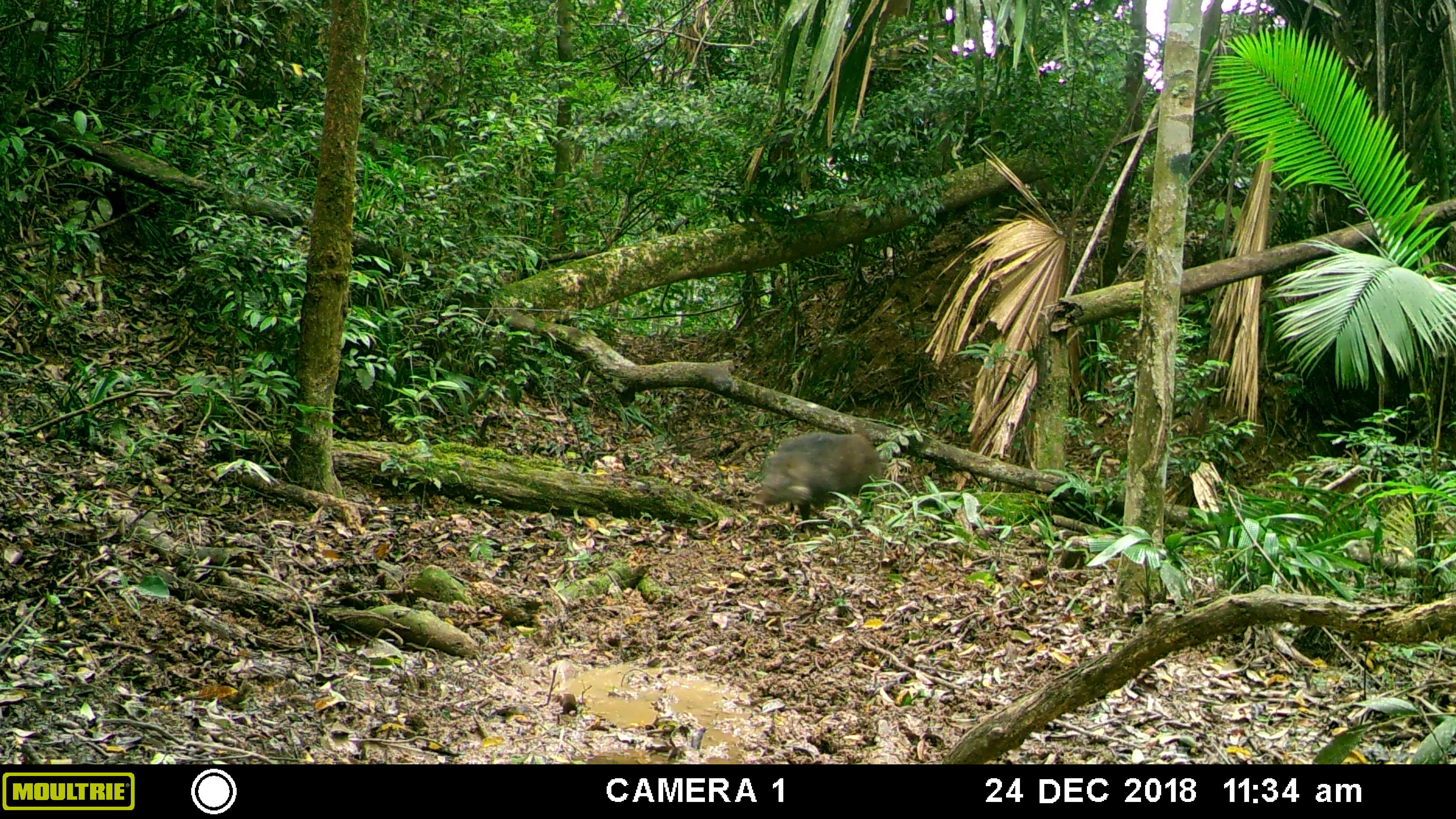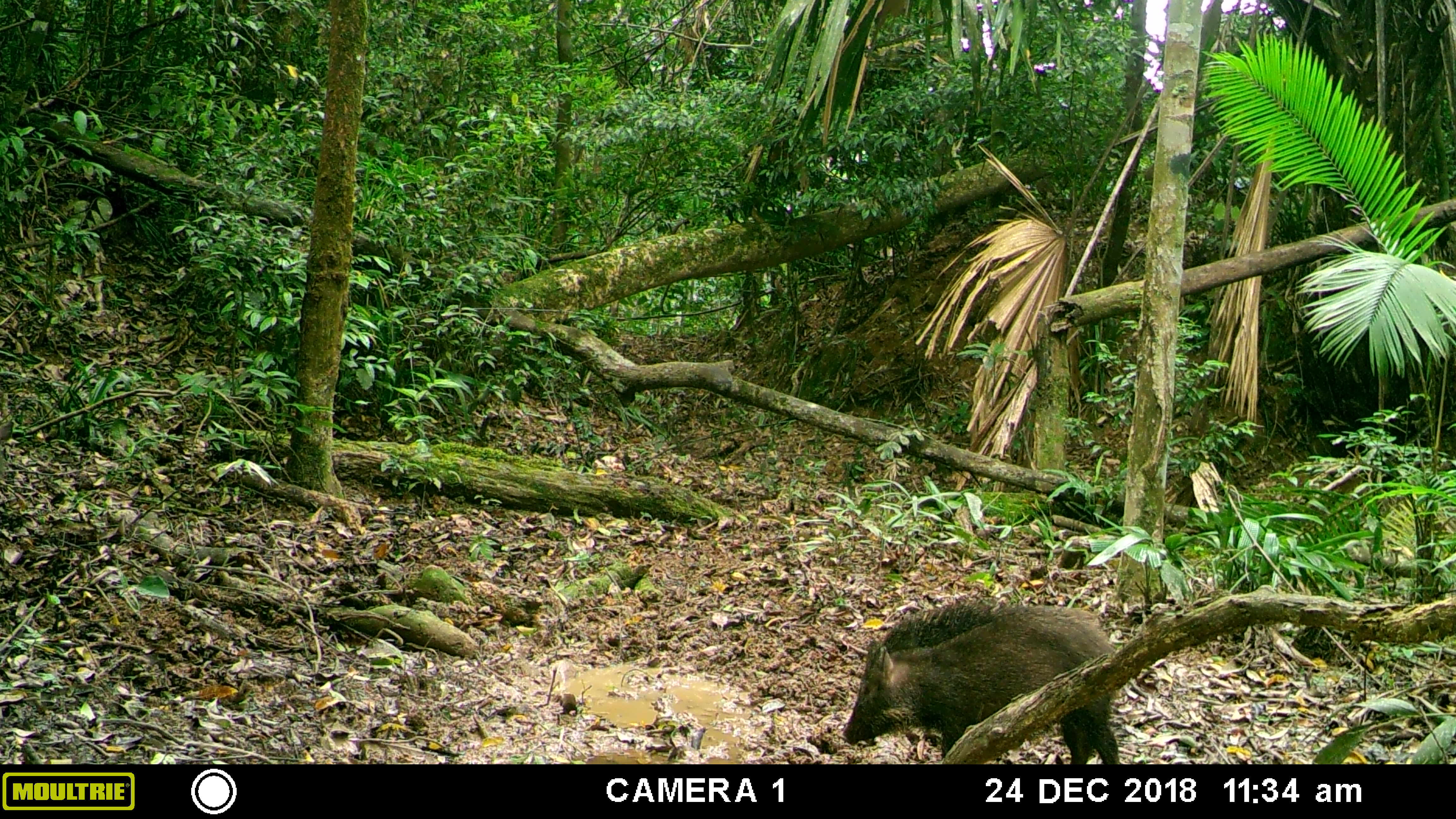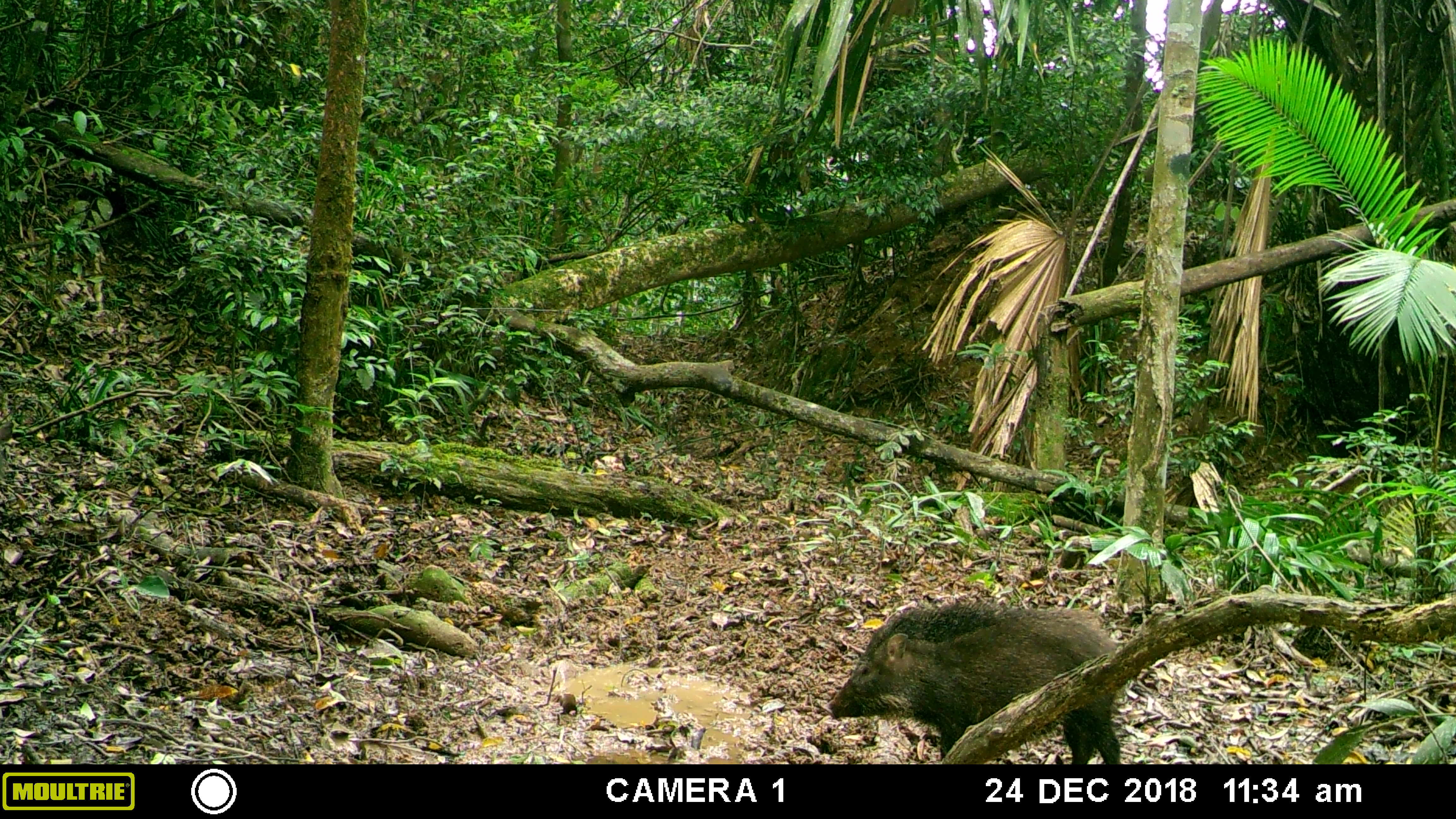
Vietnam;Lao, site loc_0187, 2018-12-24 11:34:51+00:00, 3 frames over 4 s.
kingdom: Animalia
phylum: Chordata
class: Mammalia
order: Artiodactyla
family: Suidae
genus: Sus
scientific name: Sus scrofa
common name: eurasian wild pig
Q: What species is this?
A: Eurasian wild pig (Sus scrofa).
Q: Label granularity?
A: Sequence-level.